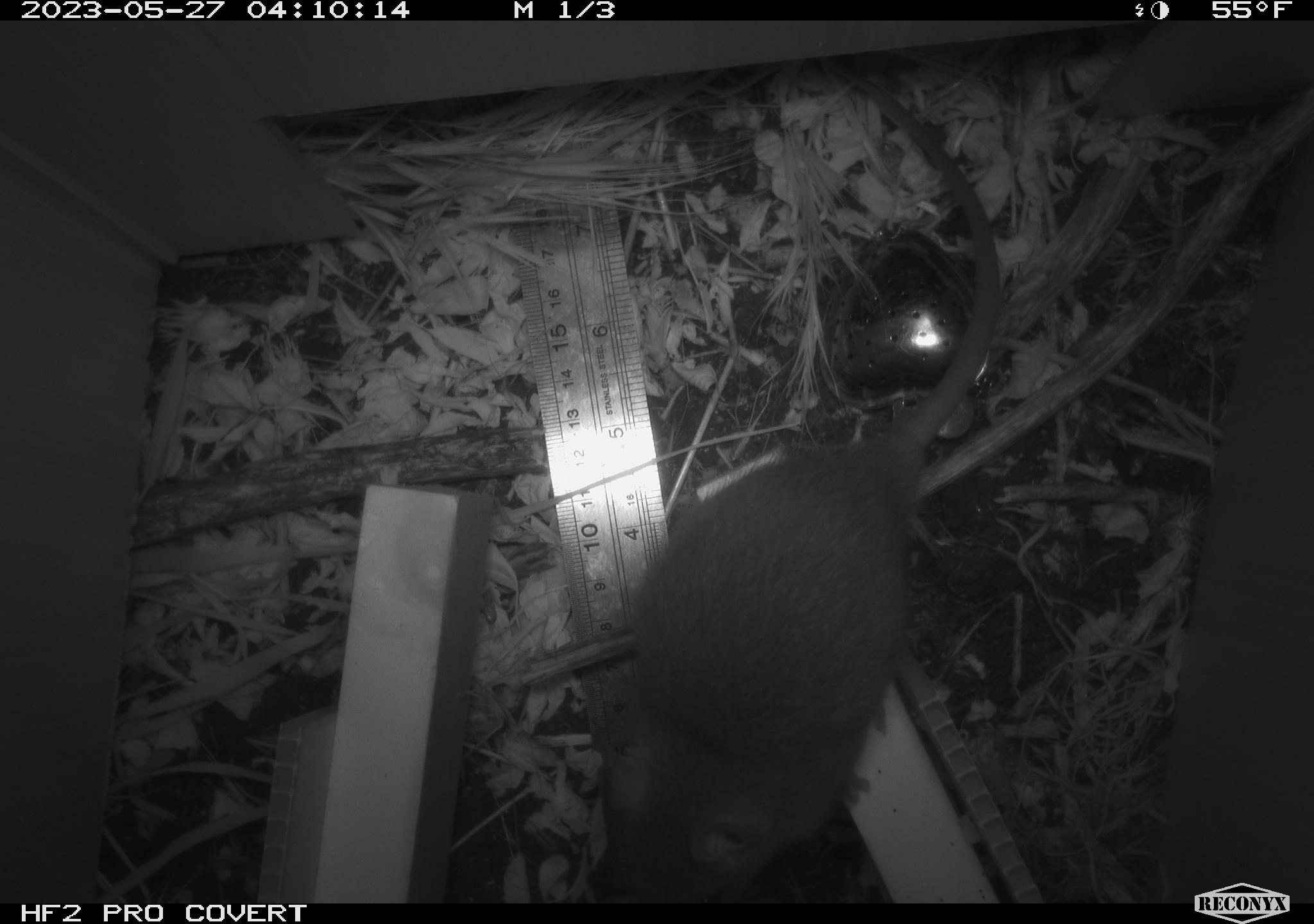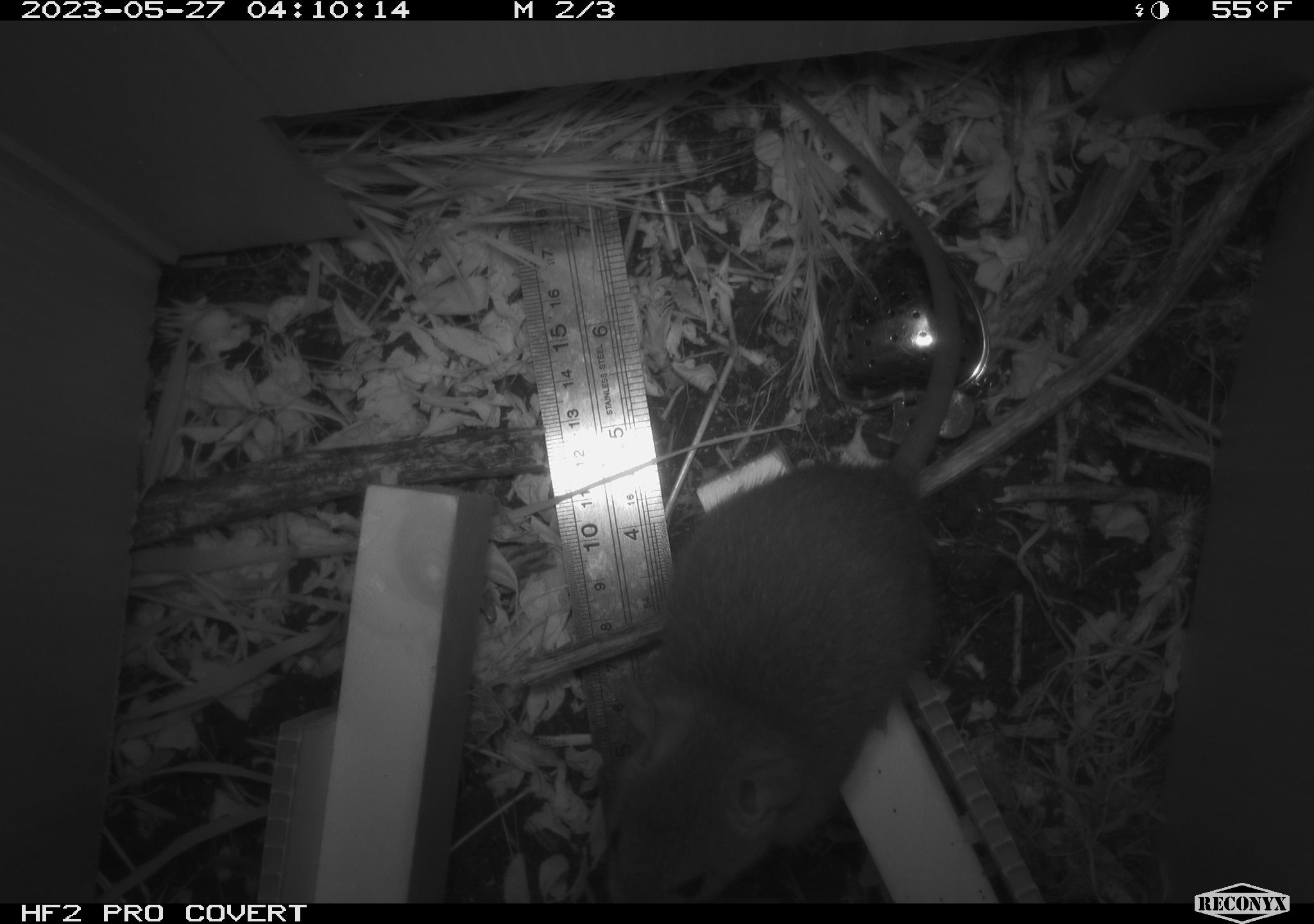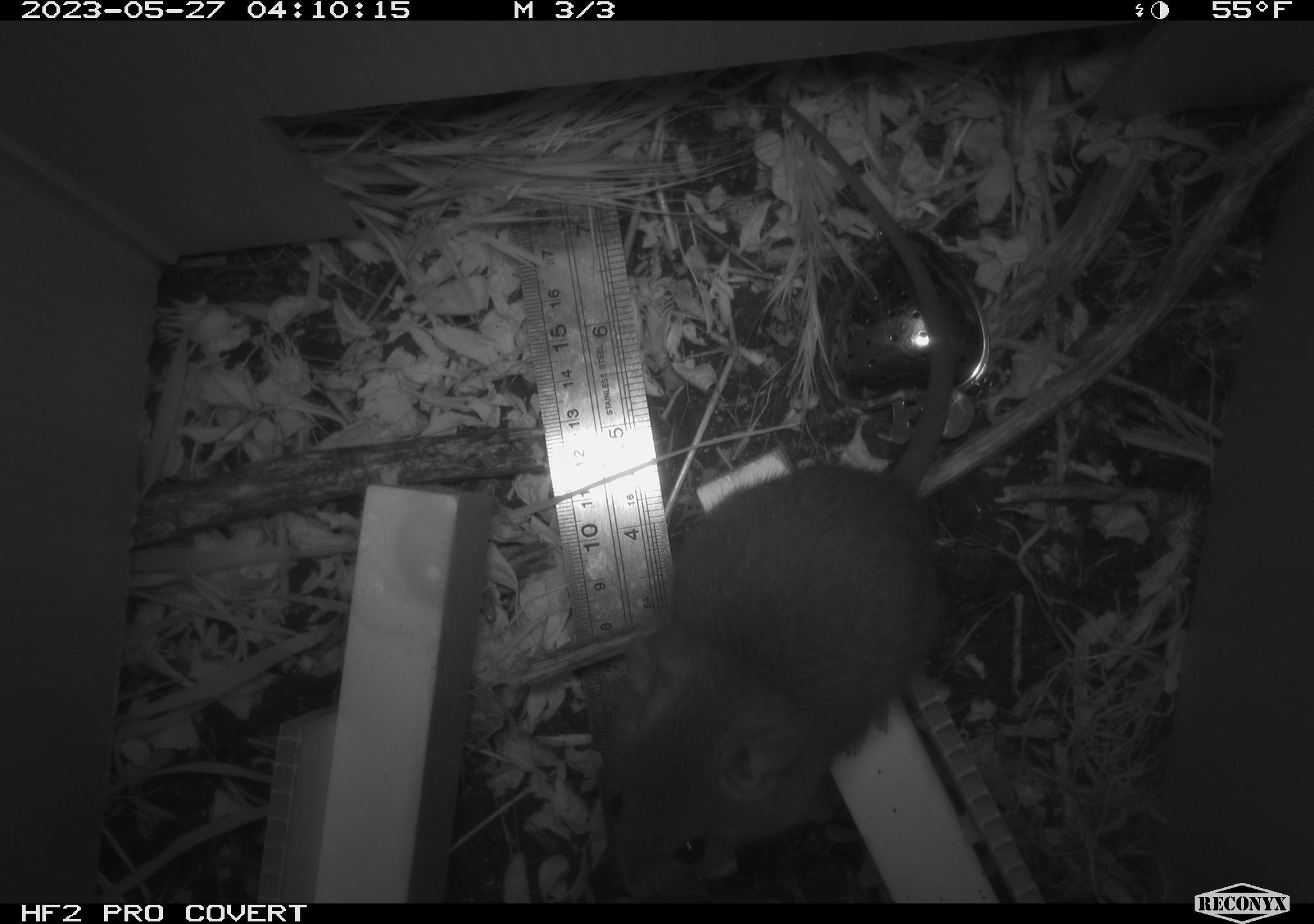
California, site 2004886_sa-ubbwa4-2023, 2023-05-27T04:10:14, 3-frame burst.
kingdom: Animalia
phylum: Chordata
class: Mammalia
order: Rodentia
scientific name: Rodentia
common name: mouse species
Mouse species (Rodentia).